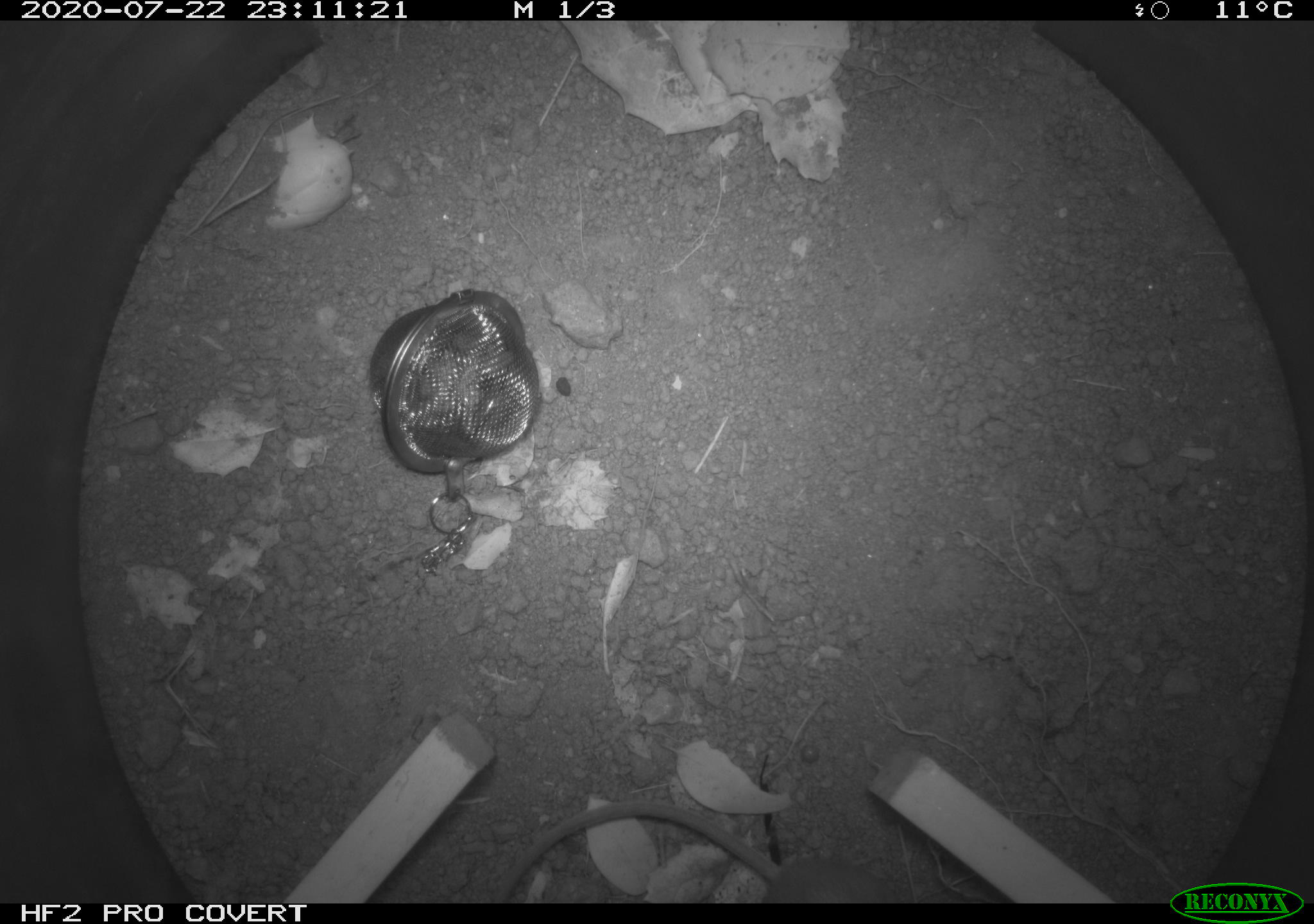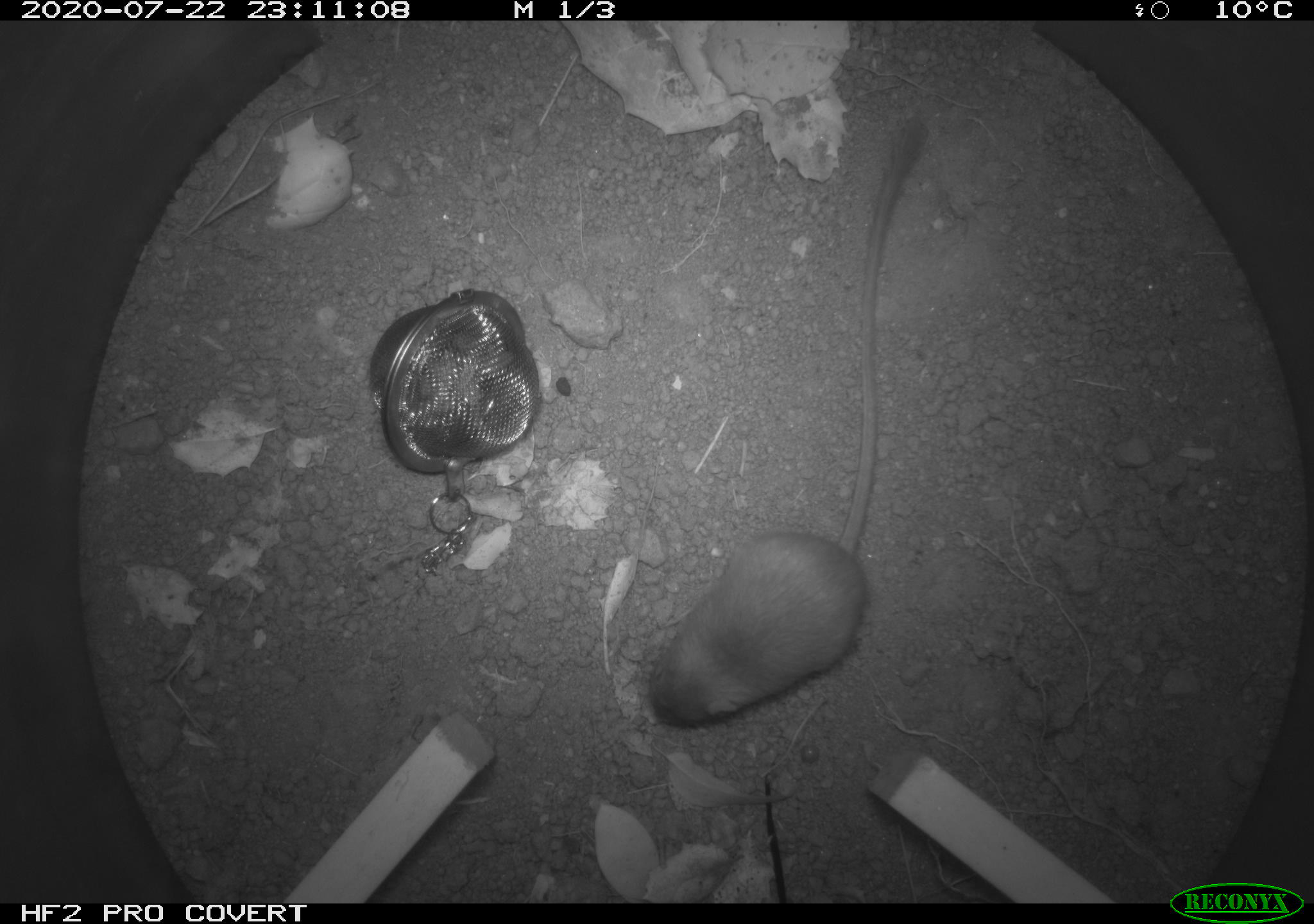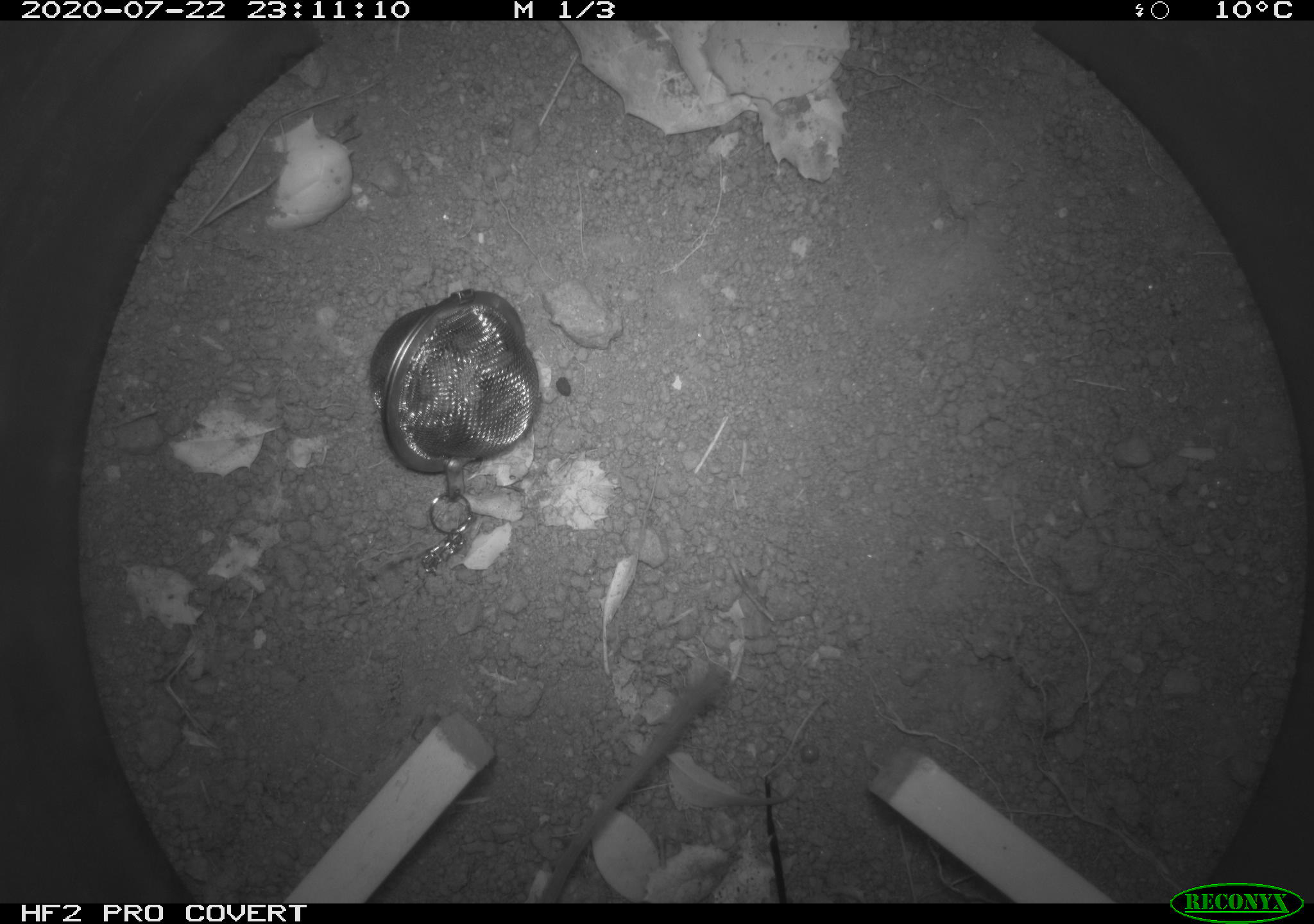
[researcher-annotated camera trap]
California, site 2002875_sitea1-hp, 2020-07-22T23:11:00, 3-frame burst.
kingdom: Animalia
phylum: Chordata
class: Mammalia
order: Rodentia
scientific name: Rodentia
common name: rodent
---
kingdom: Animalia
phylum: Chordata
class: Mammalia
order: Rodentia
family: Heteromyidae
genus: Dipodomys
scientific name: Dipodomys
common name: kangaroo rats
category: dipodomys species